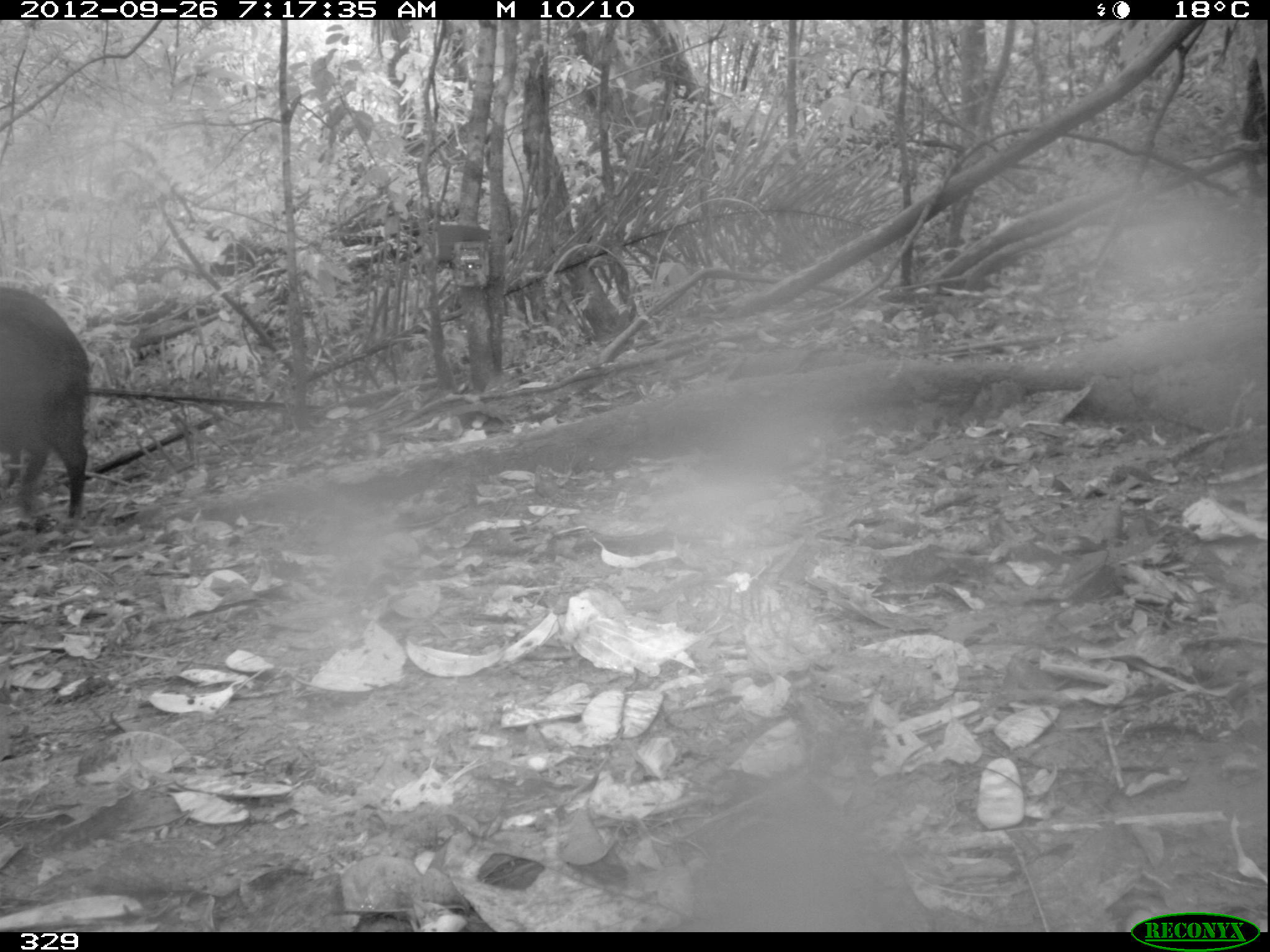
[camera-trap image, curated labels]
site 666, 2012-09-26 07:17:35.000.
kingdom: Animalia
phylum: Chordata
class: Mammalia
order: Artiodactyla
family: Tayassuidae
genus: Tayassu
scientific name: Tayassu pecari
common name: white-lipped peccary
Tayassu pecari (white-lipped peccary).